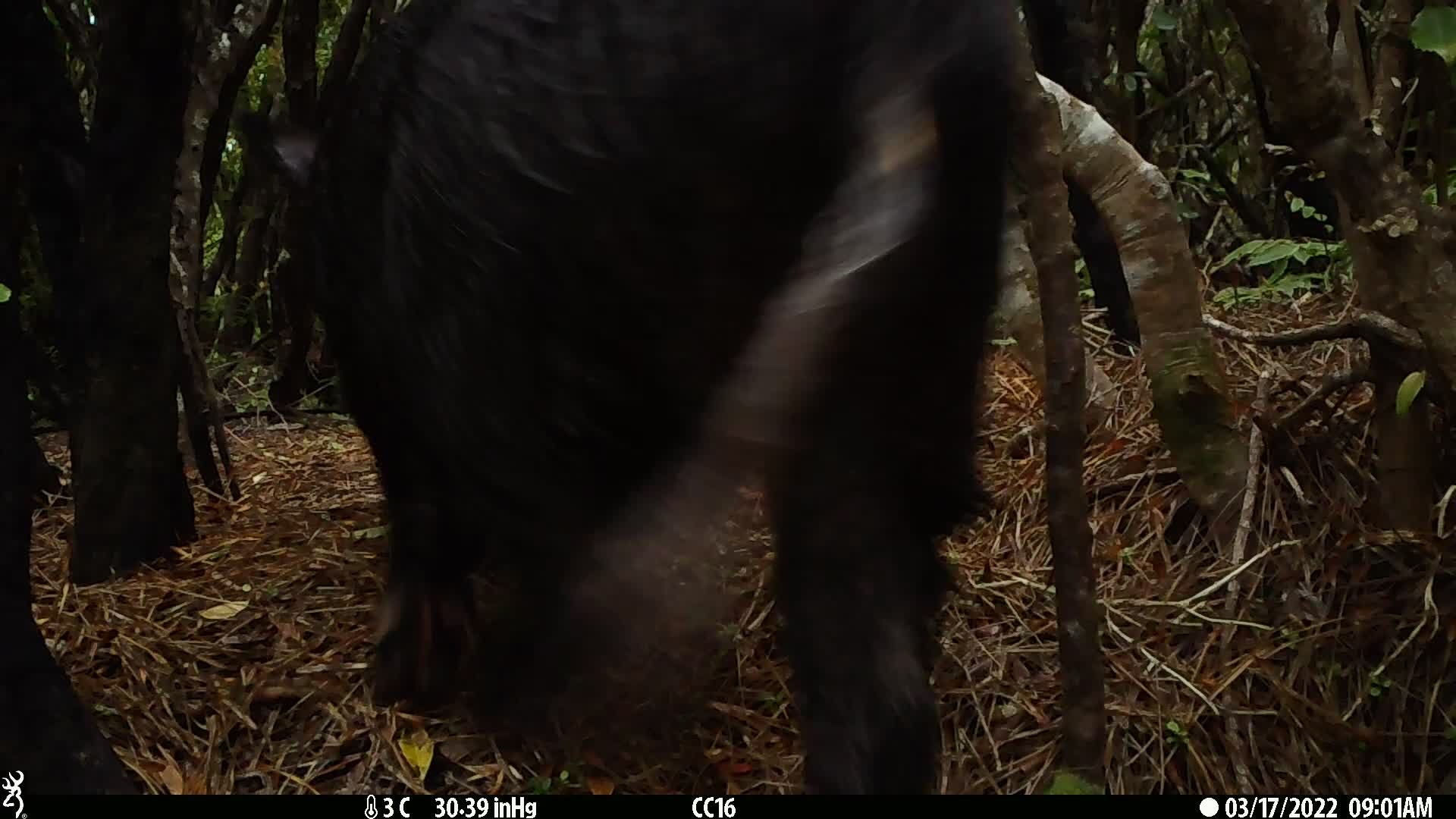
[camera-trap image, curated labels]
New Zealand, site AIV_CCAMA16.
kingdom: Animalia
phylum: Chordata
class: Mammalia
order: Artiodactyla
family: Suidae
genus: Sus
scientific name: Sus scrofa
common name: pig